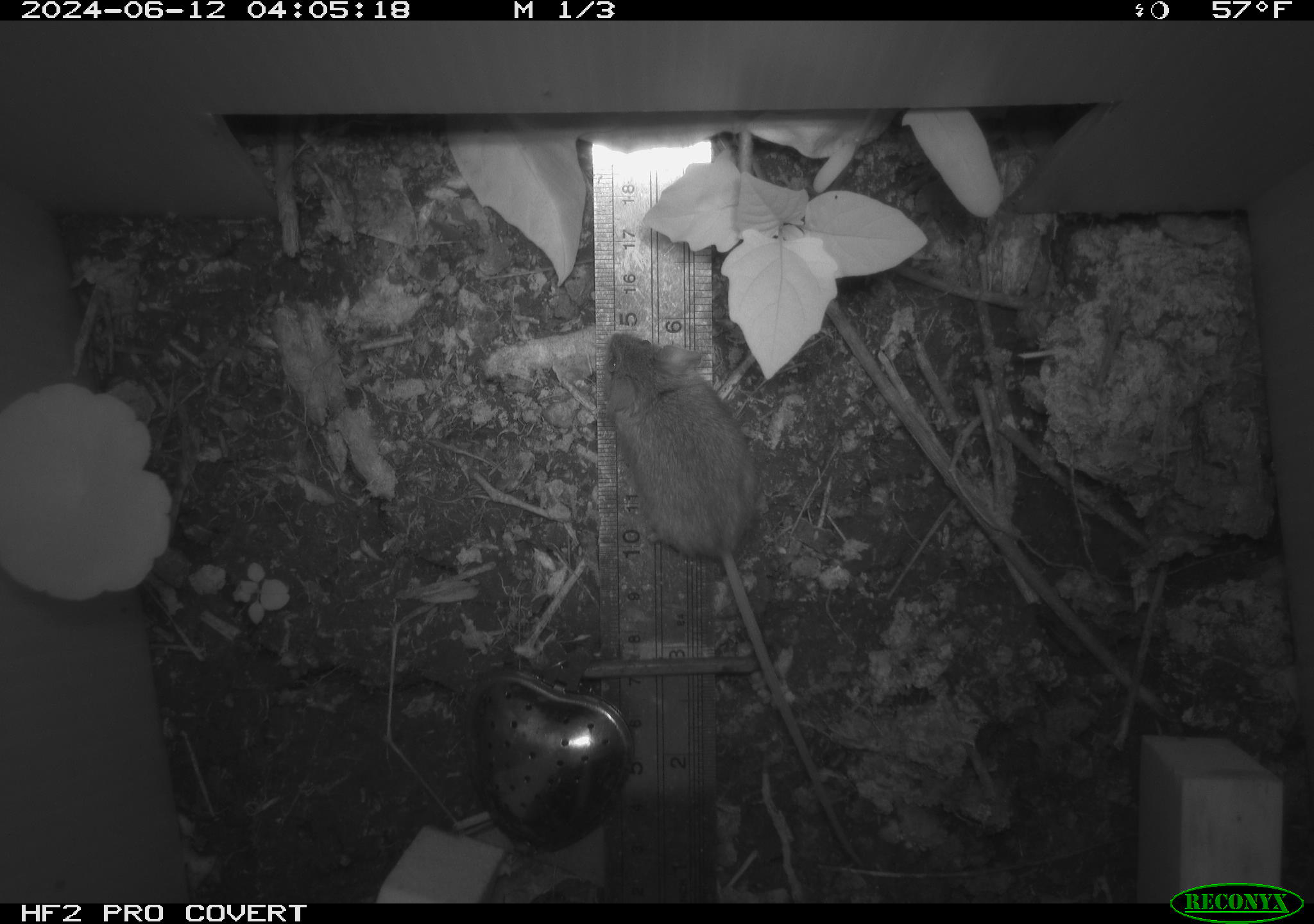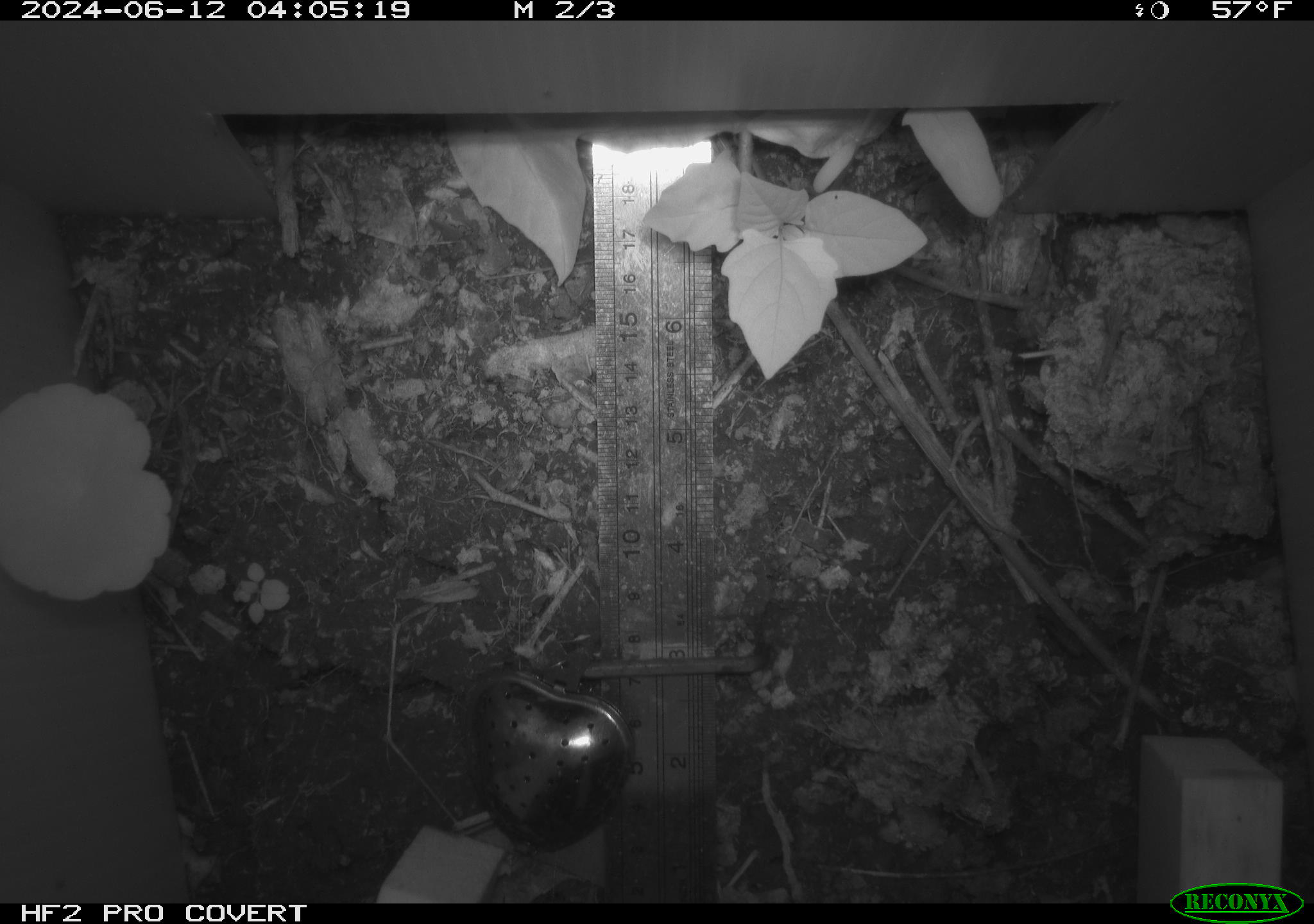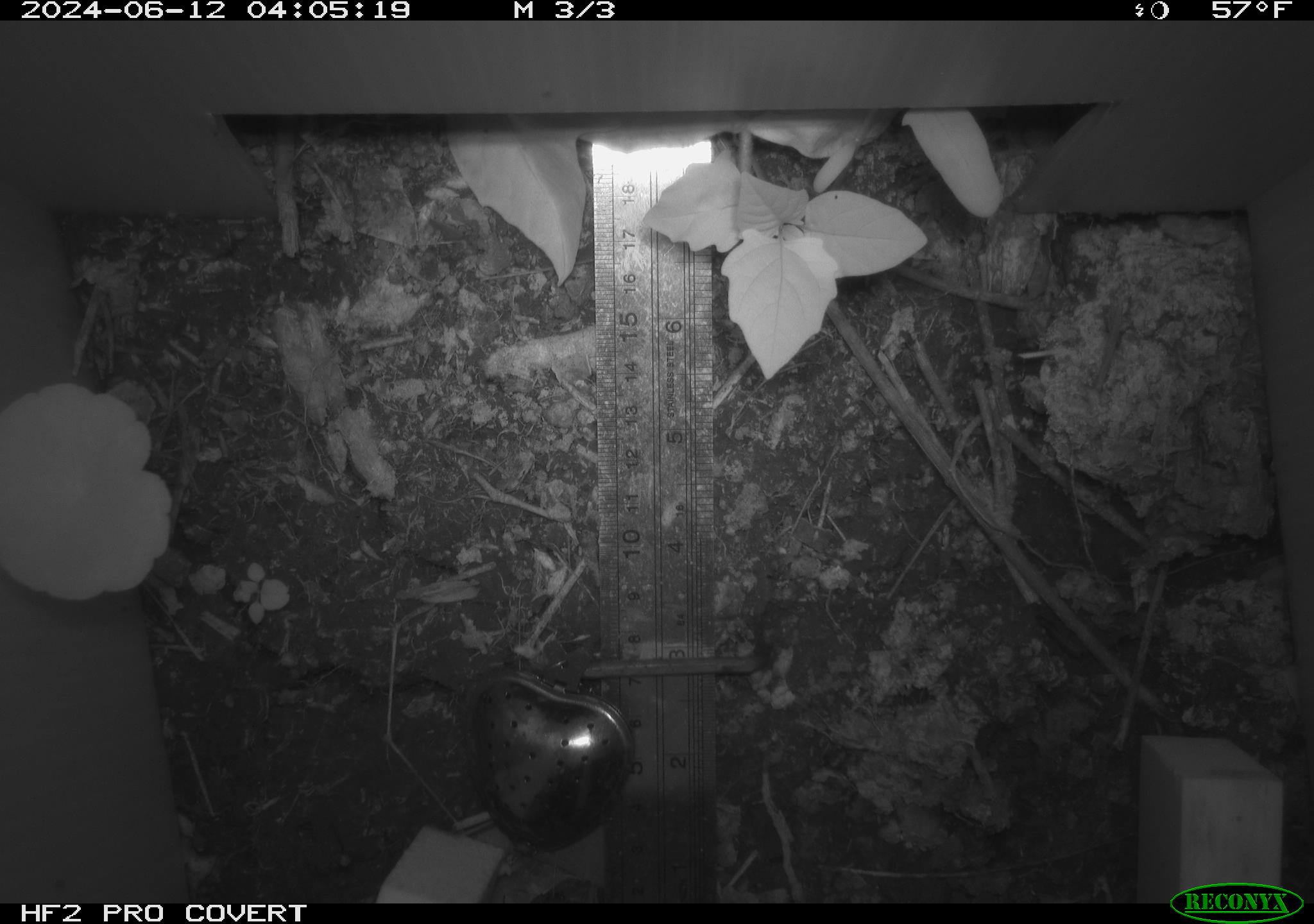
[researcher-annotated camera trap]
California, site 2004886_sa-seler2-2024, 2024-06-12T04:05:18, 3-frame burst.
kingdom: Animalia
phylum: Chordata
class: Mammalia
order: Rodentia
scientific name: Rodentia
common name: mouse species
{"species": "mouse species (Rodentia)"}